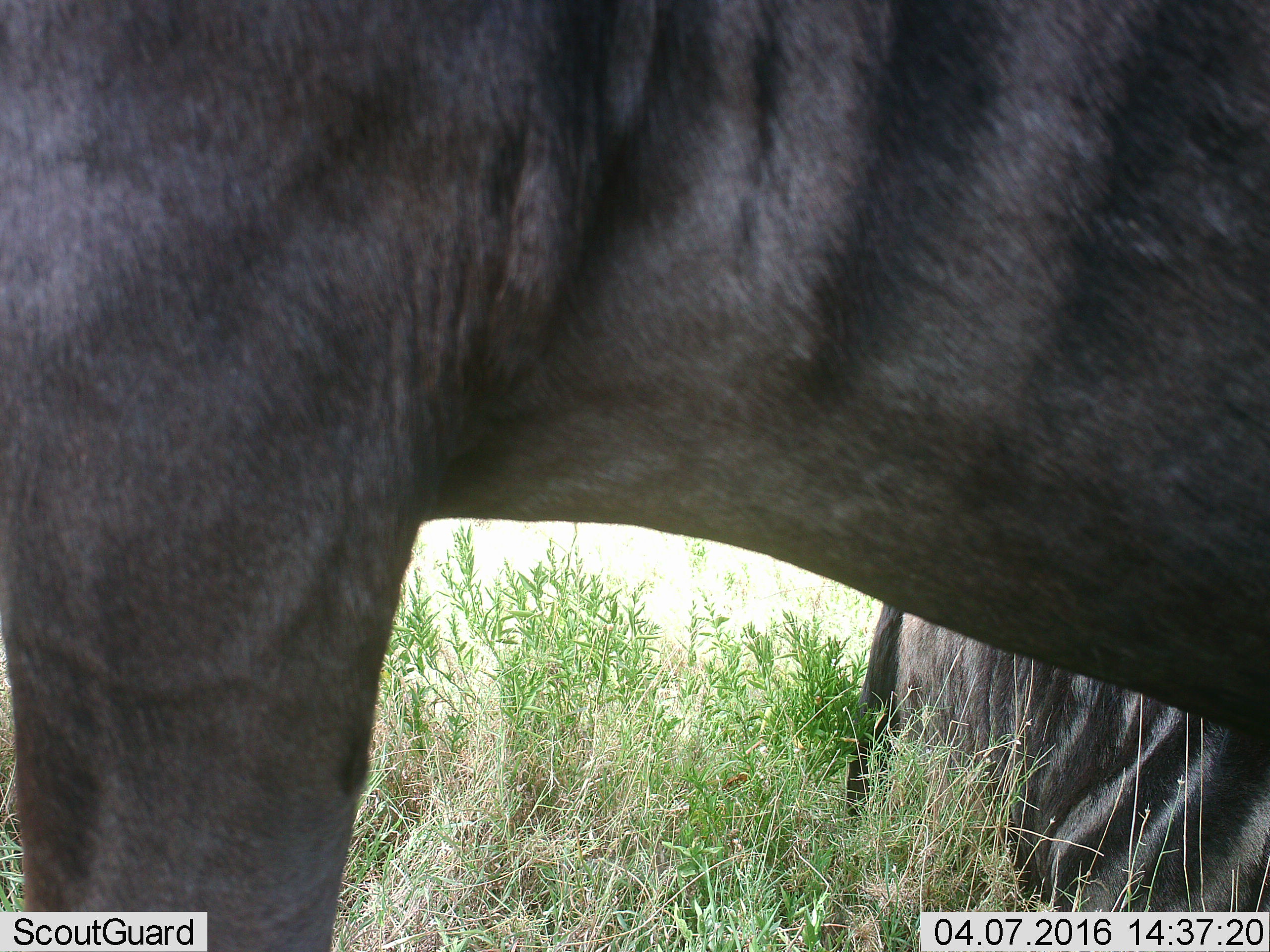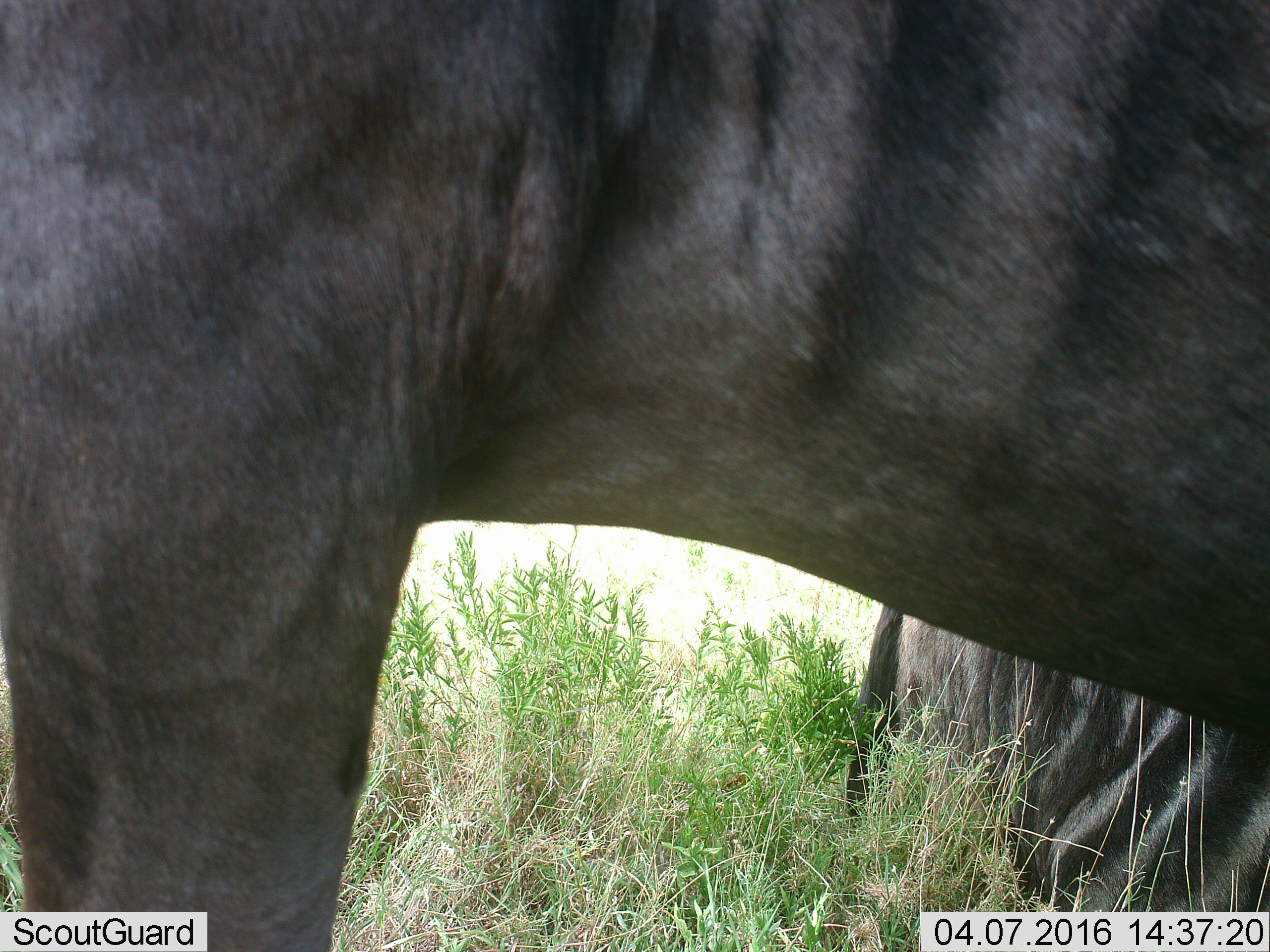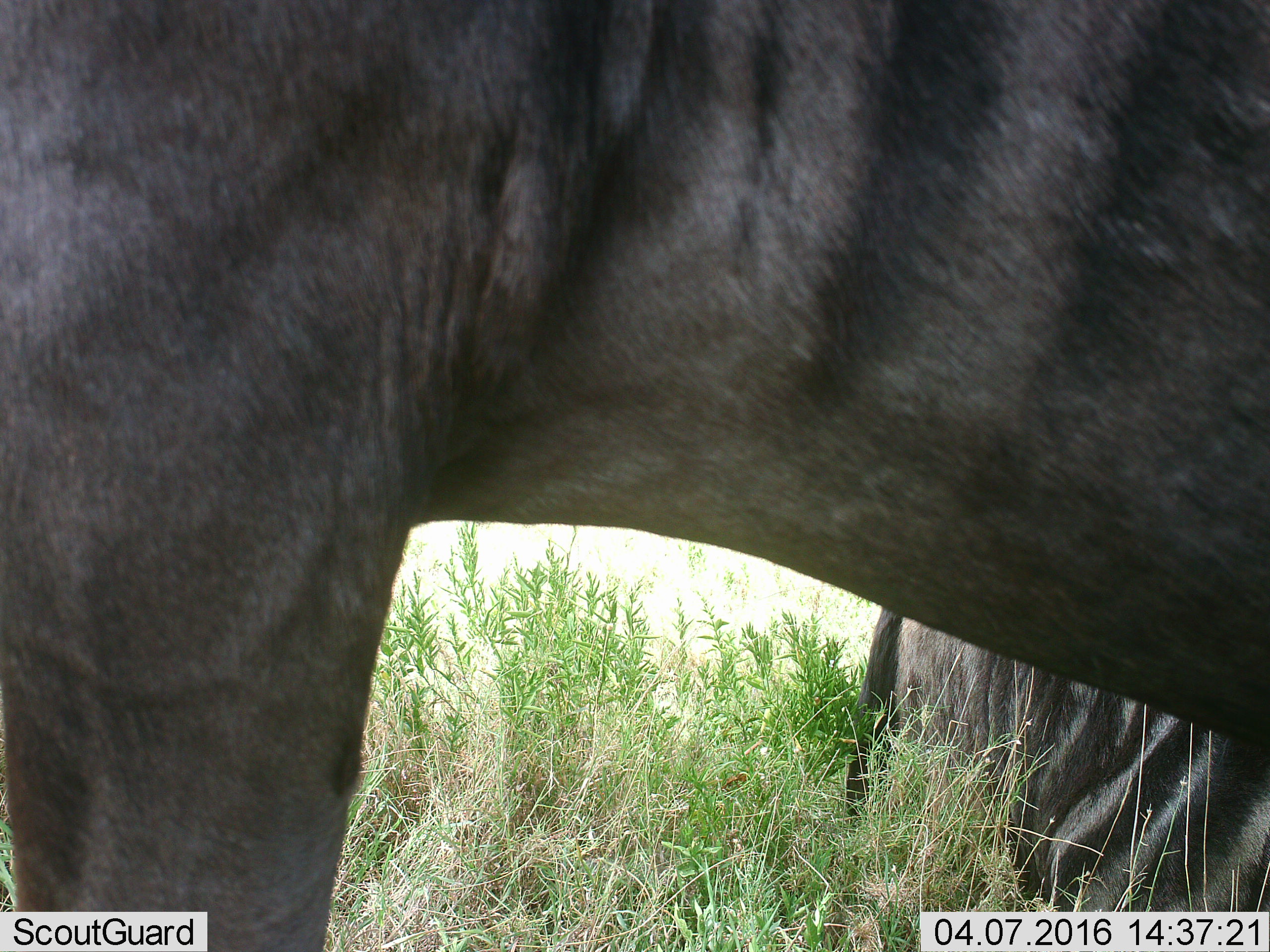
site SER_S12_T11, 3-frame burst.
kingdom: Animalia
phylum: Chordata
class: Mammalia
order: Artiodactyla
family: Bovidae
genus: Connochaetes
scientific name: Connochaetes taurinus taurinus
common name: blue wildebeest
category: wildebeestblue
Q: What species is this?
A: Wildebeestblue (blue wildebeest) (Connochaetes taurinus taurinus).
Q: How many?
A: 2.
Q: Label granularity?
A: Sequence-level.